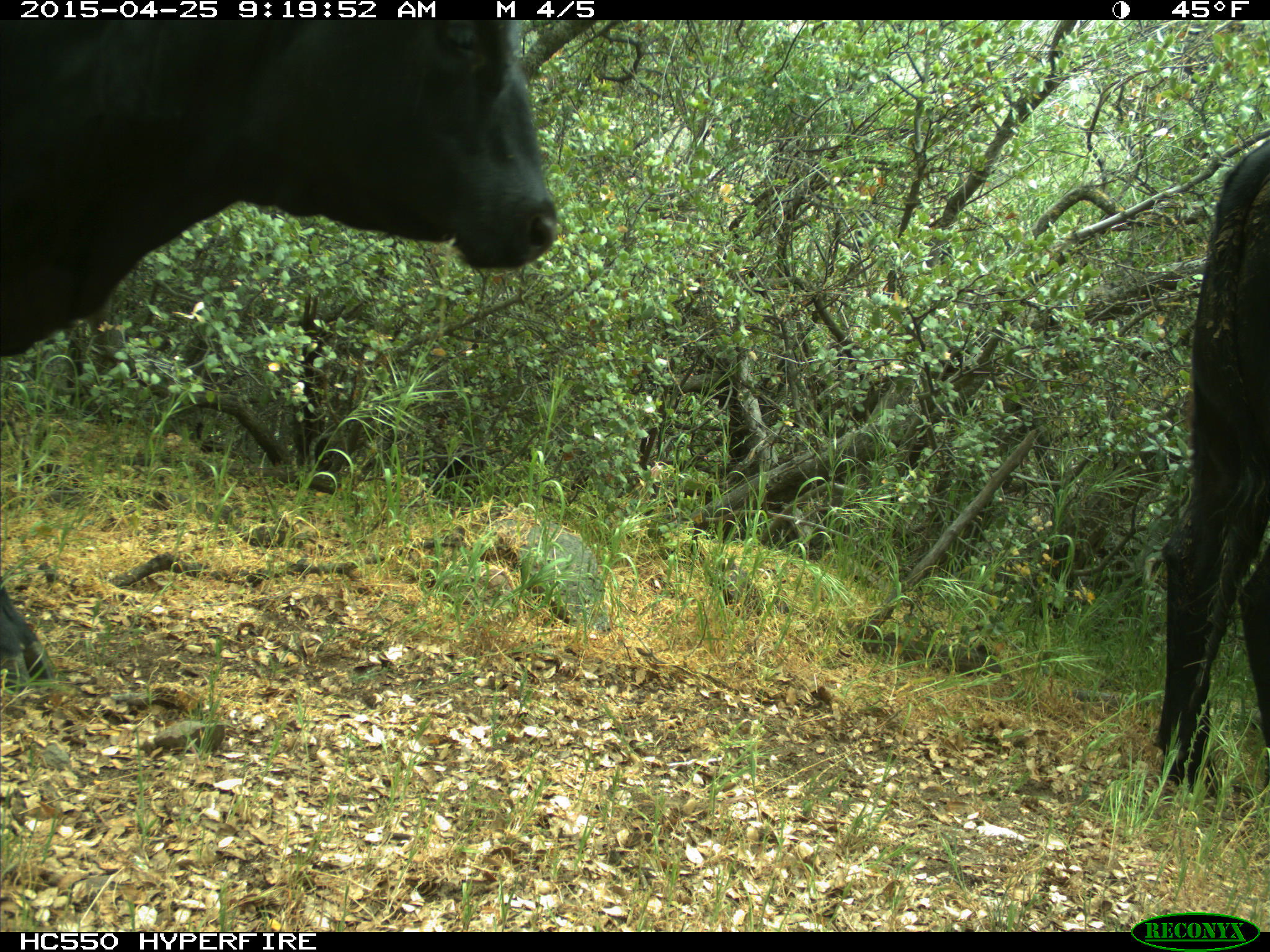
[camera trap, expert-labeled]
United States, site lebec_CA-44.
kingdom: Animalia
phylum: Chordata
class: Mammalia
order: Artiodactyla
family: Suidae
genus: Sus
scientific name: Sus scrofa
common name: wild boar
Sus scrofa (wild boar).